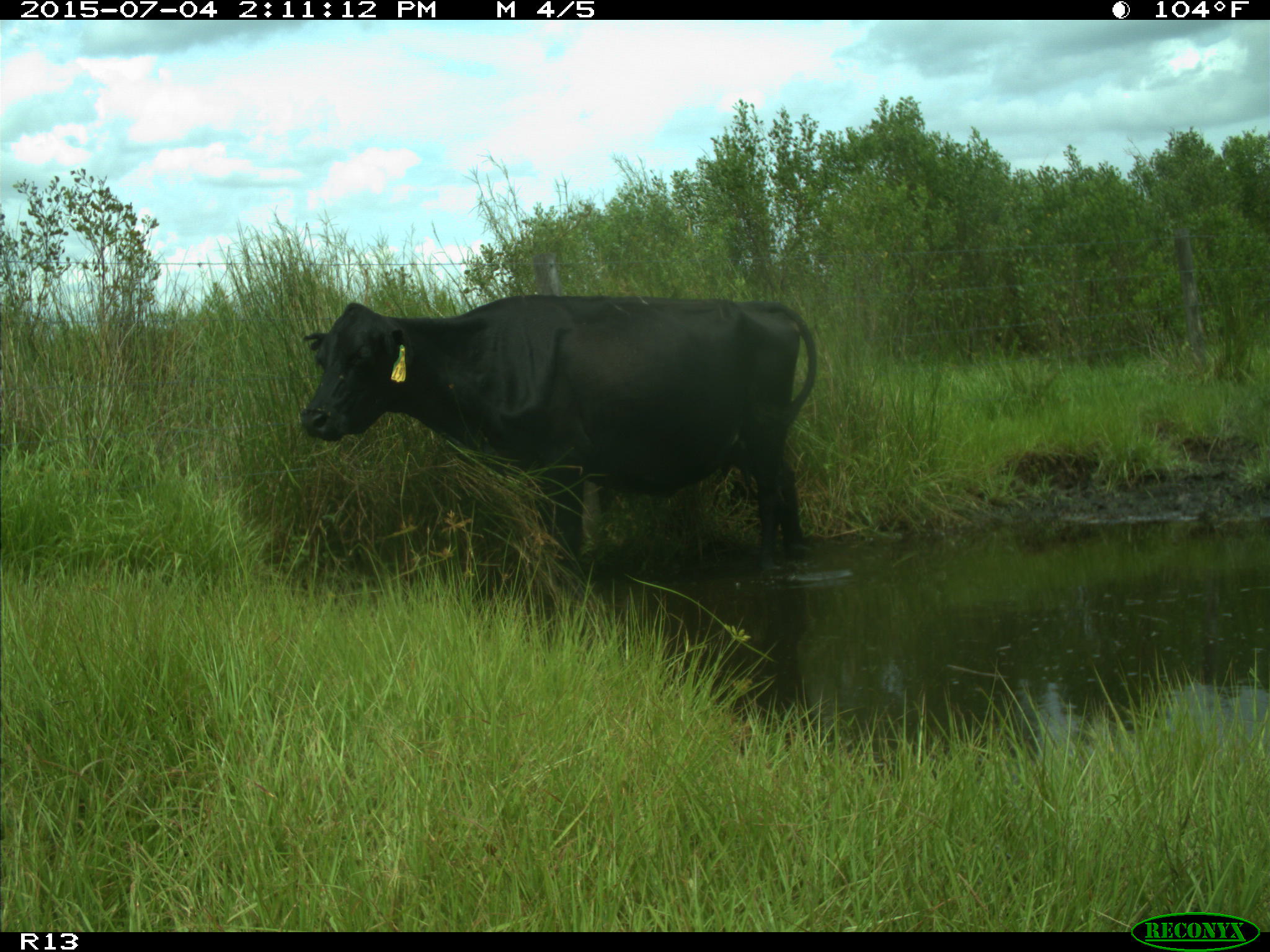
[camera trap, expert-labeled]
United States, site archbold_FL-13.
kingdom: Animalia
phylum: Chordata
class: Mammalia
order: Artiodactyla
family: Bovidae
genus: Bos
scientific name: Bos taurus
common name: domestic cow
Bos taurus (domestic cow).